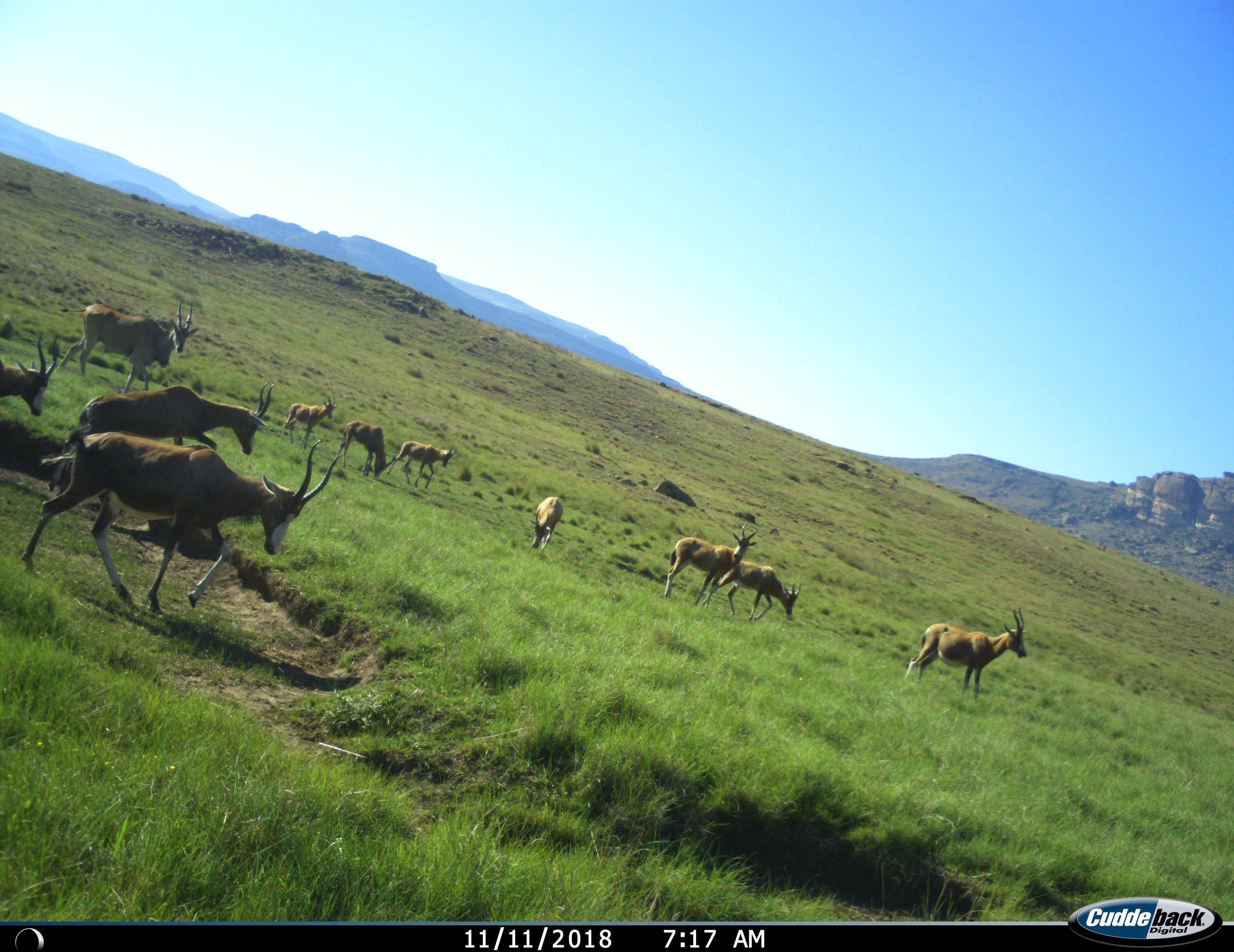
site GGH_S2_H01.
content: unidentified animal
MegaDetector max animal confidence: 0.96